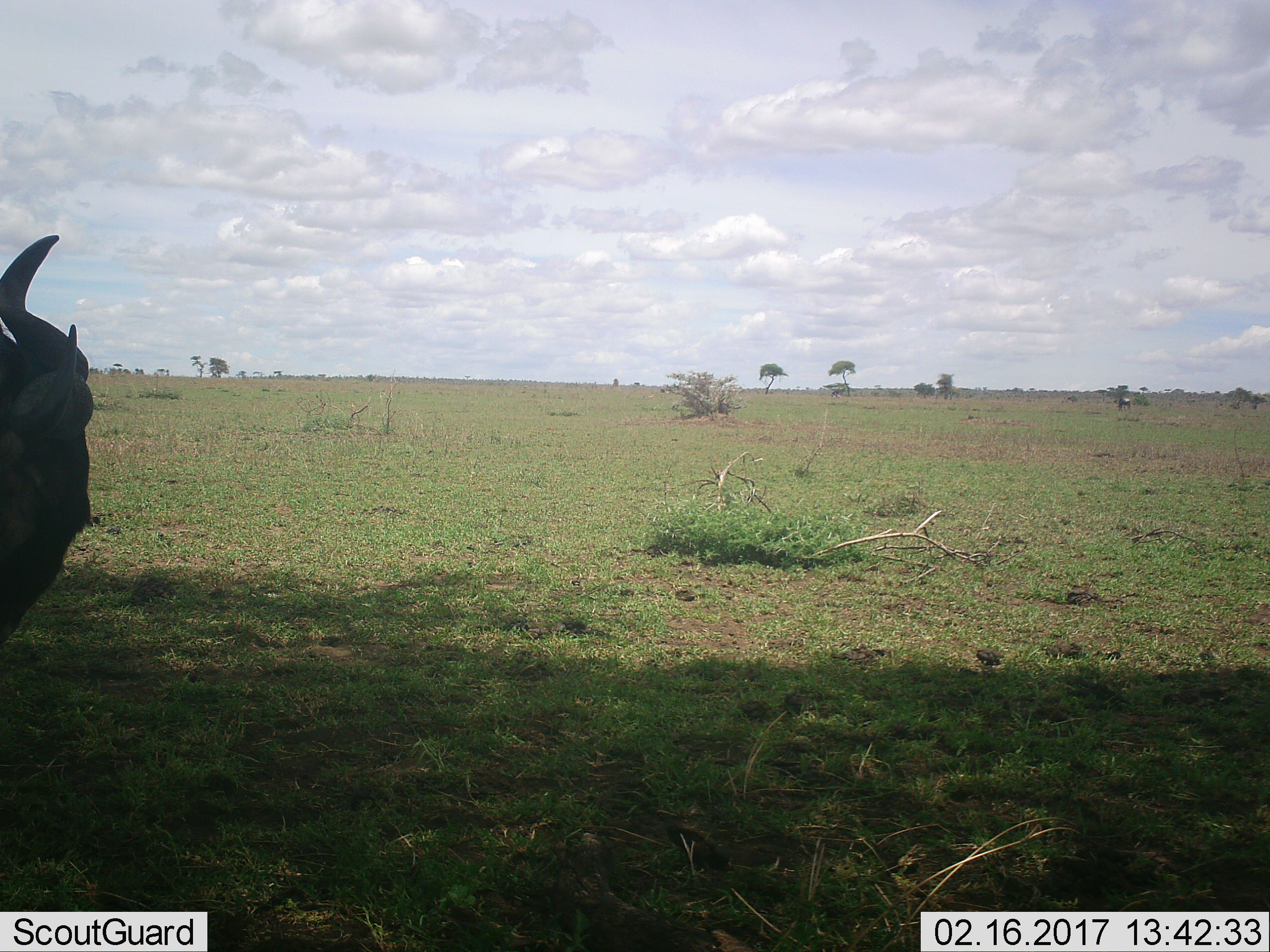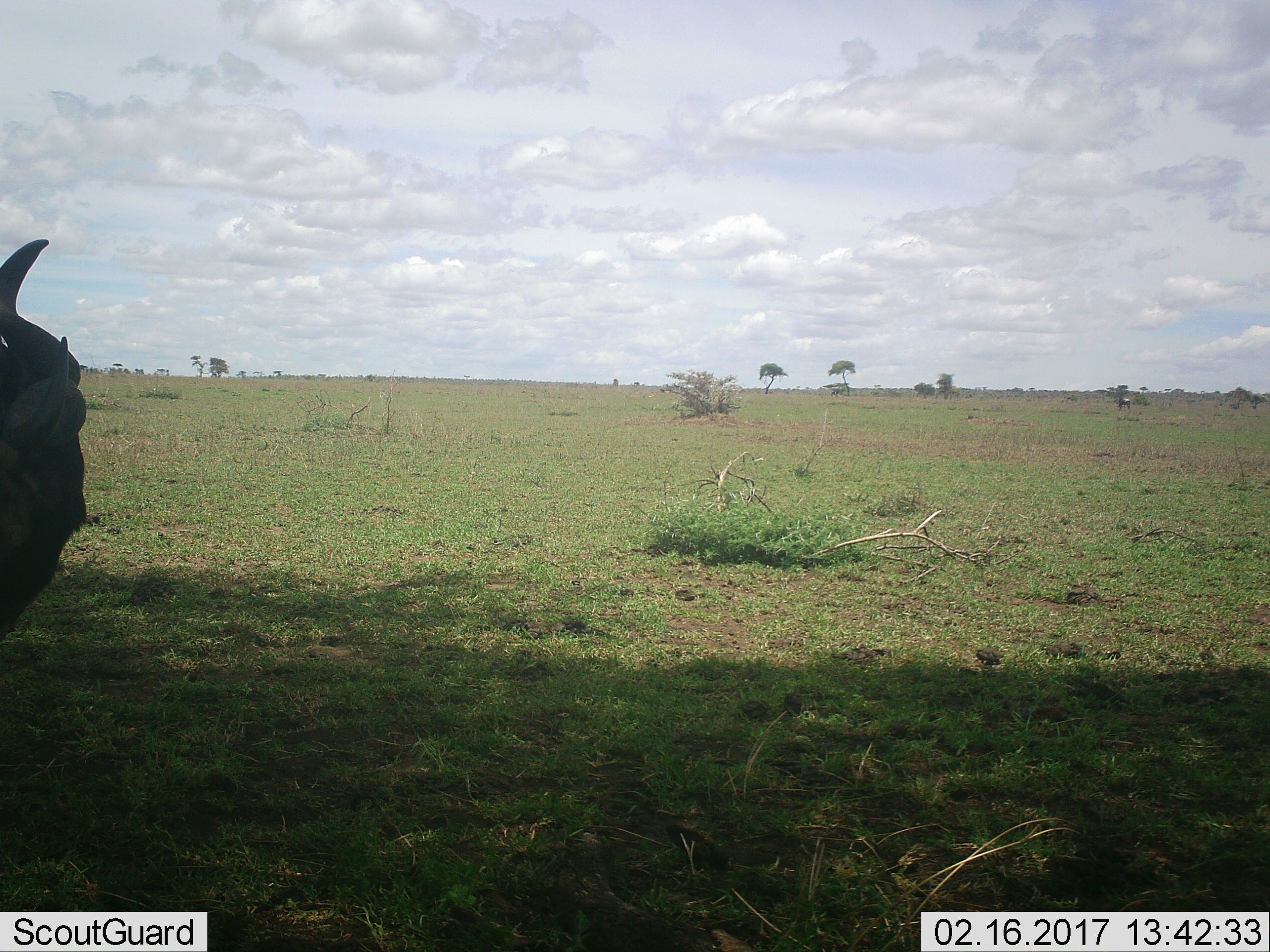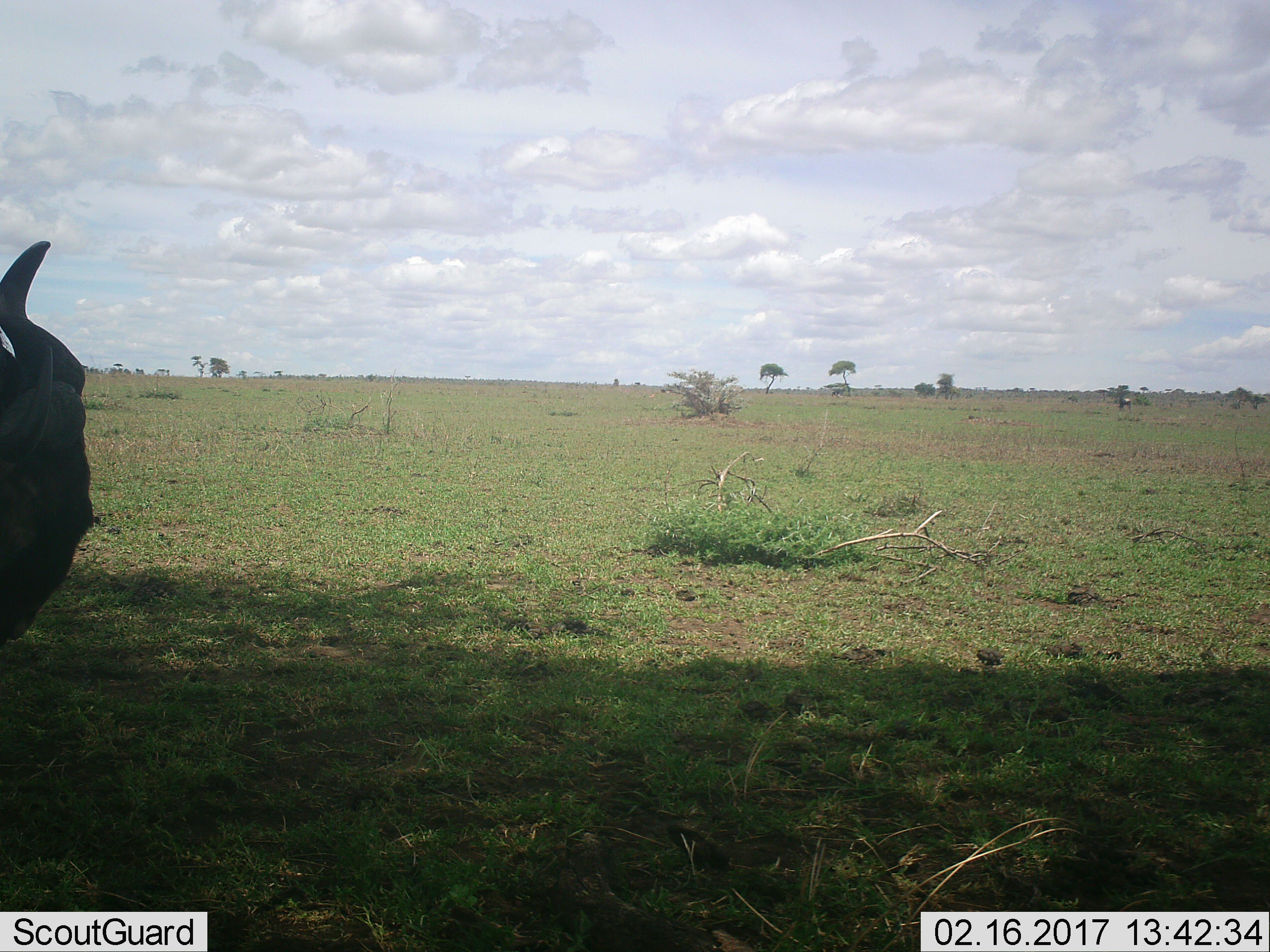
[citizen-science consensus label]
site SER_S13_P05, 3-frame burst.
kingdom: Animalia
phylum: Chordata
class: Mammalia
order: Artiodactyla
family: Bovidae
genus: Connochaetes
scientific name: Connochaetes taurinus taurinus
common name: blue wildebeest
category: wildebeestblue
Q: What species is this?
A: Wildebeestblue (blue wildebeest) (Connochaetes taurinus taurinus).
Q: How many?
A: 1.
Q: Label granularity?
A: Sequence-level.